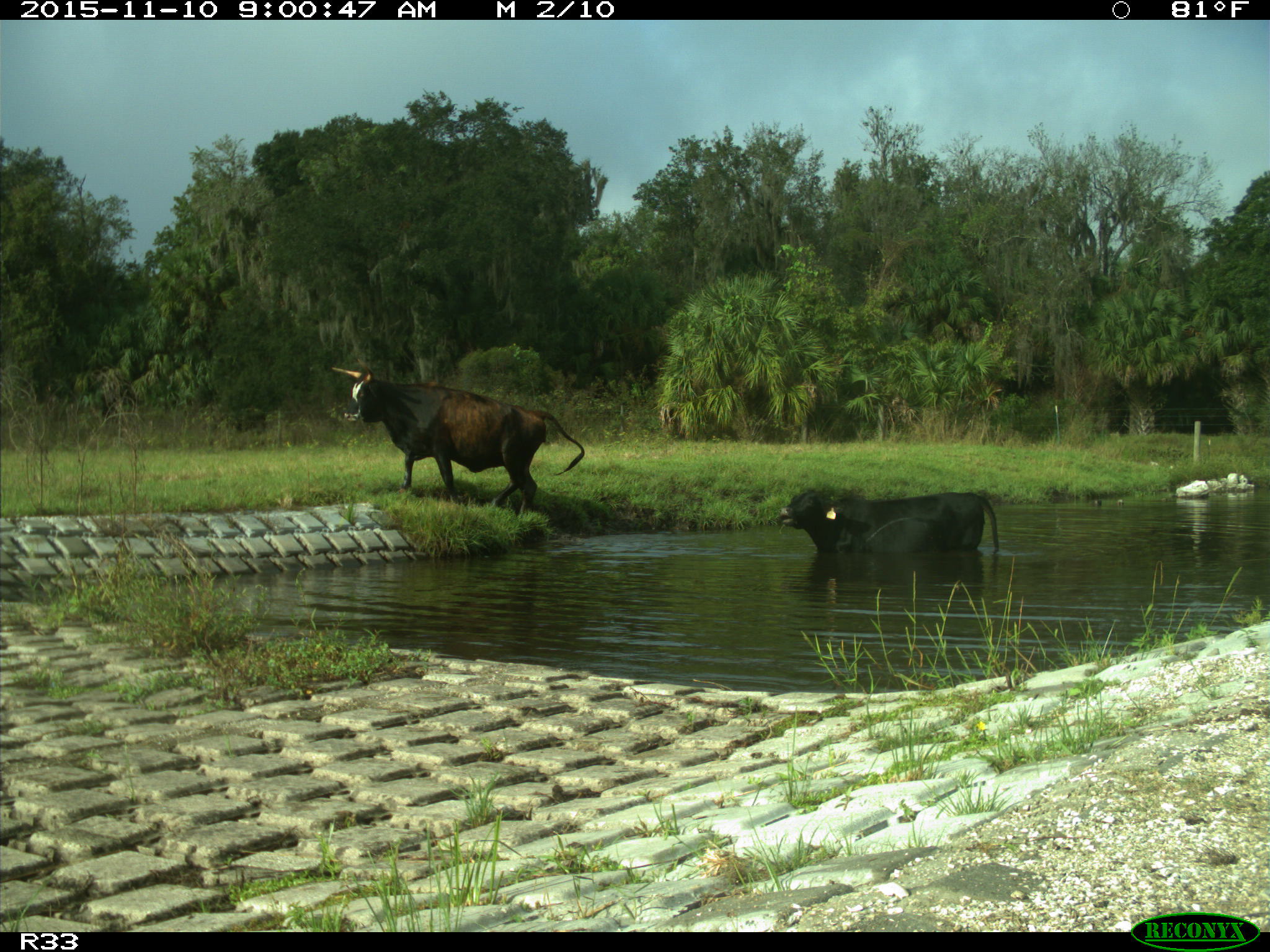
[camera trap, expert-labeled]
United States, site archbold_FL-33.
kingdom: Animalia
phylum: Chordata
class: Mammalia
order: Artiodactyla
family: Bovidae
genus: Bos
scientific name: Bos taurus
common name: domestic cow